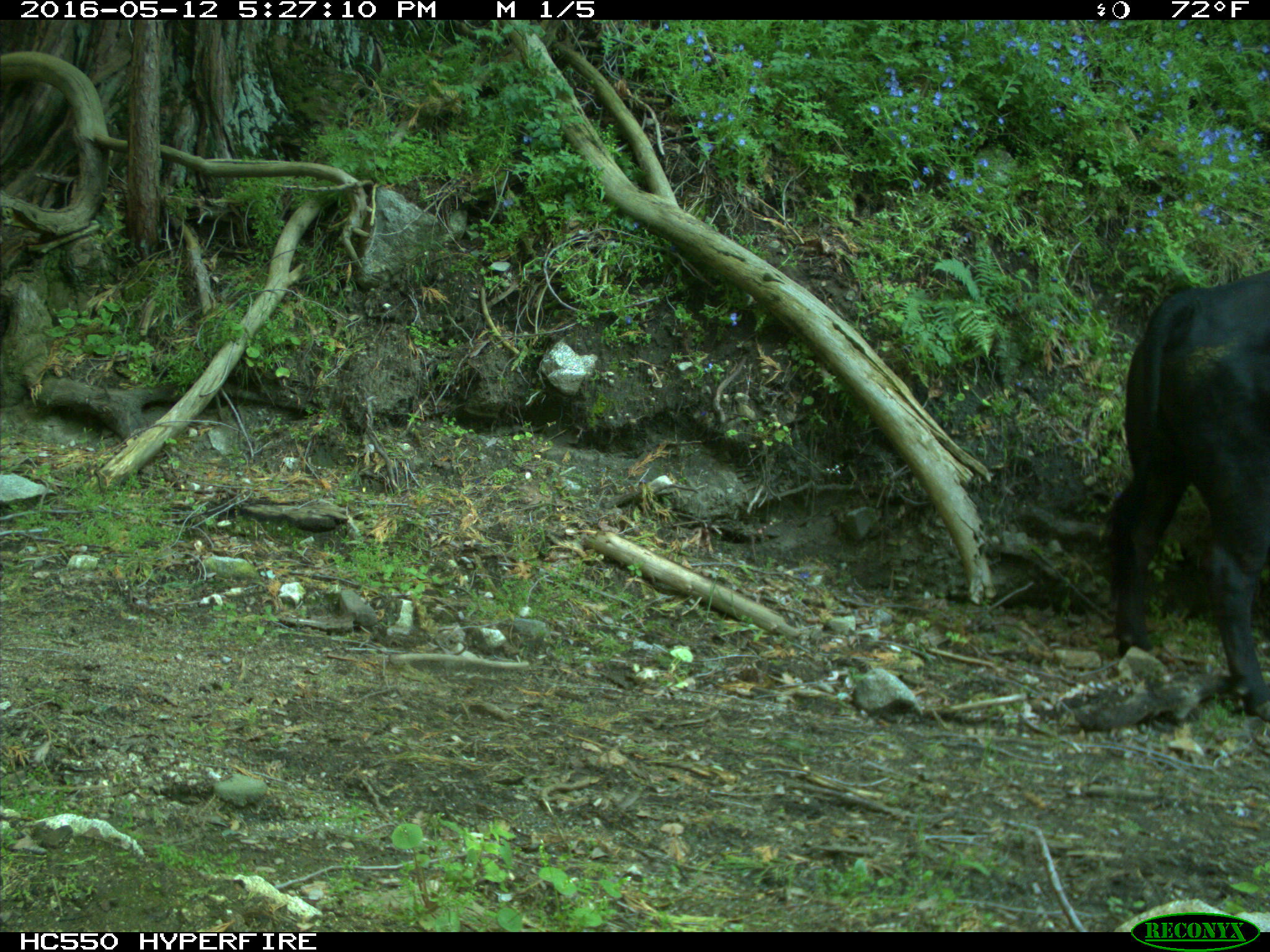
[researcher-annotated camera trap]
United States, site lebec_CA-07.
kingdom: Animalia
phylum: Chordata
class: Mammalia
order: Artiodactyla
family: Bovidae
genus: Bos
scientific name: Bos taurus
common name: domestic cow